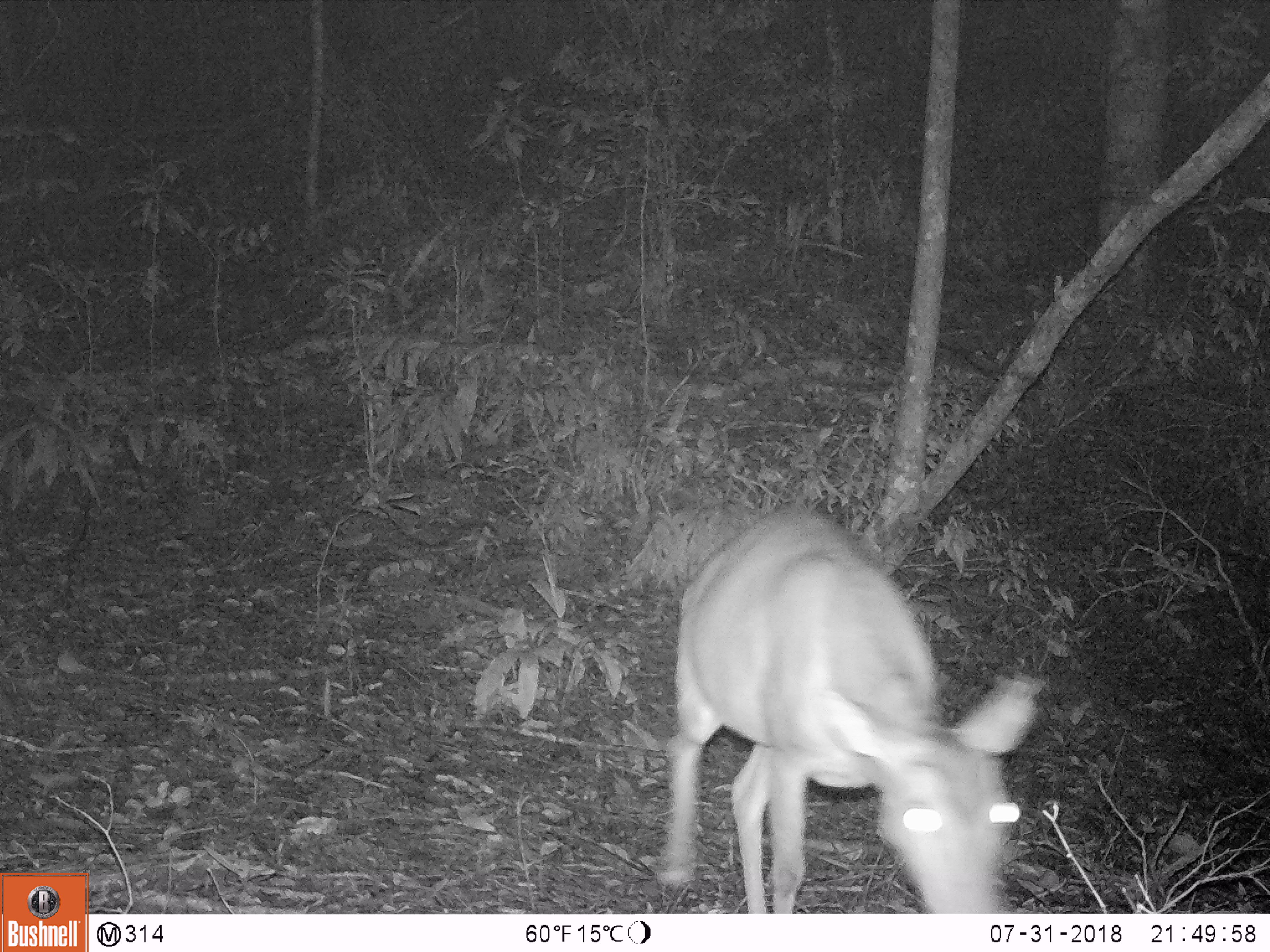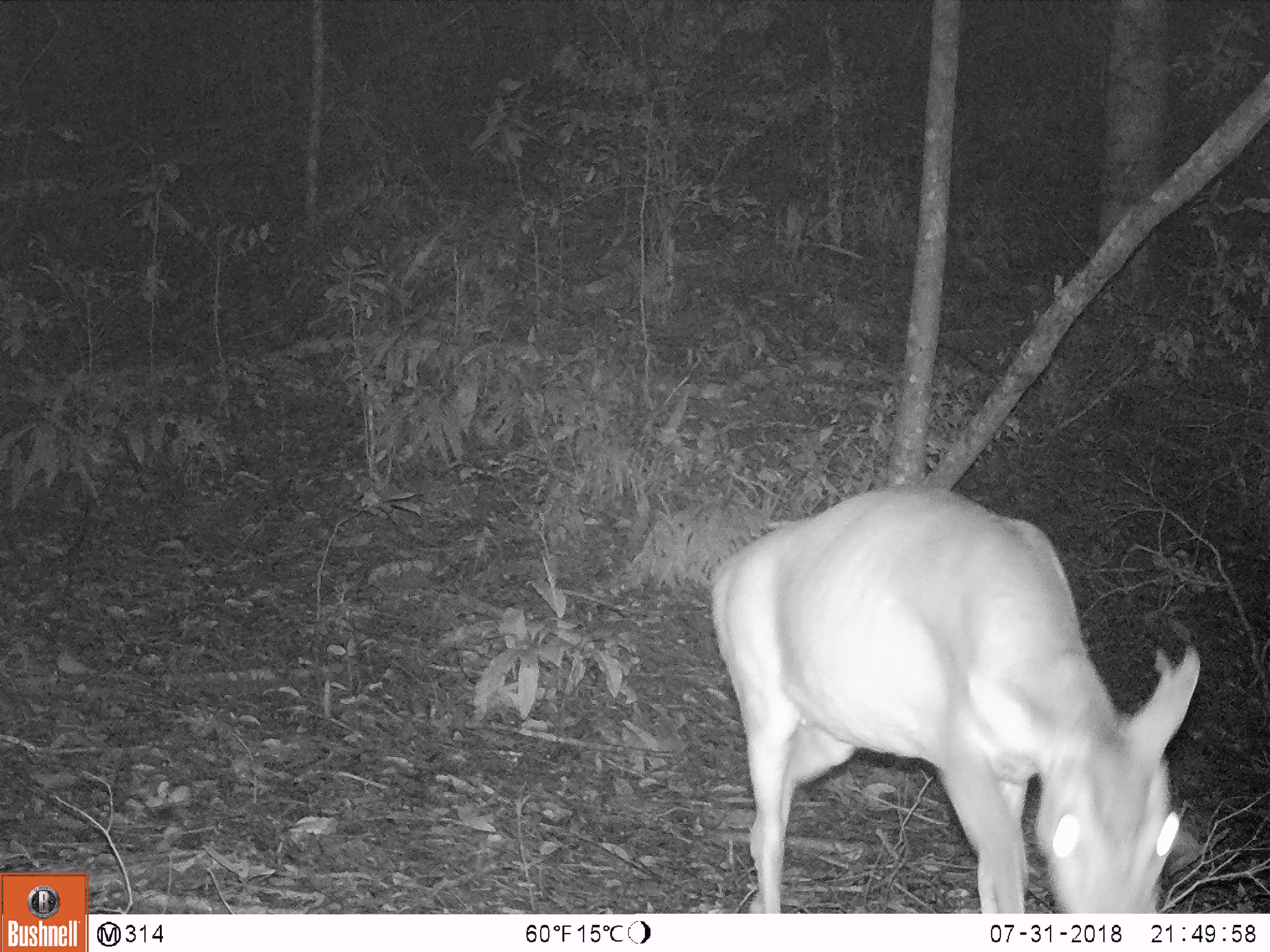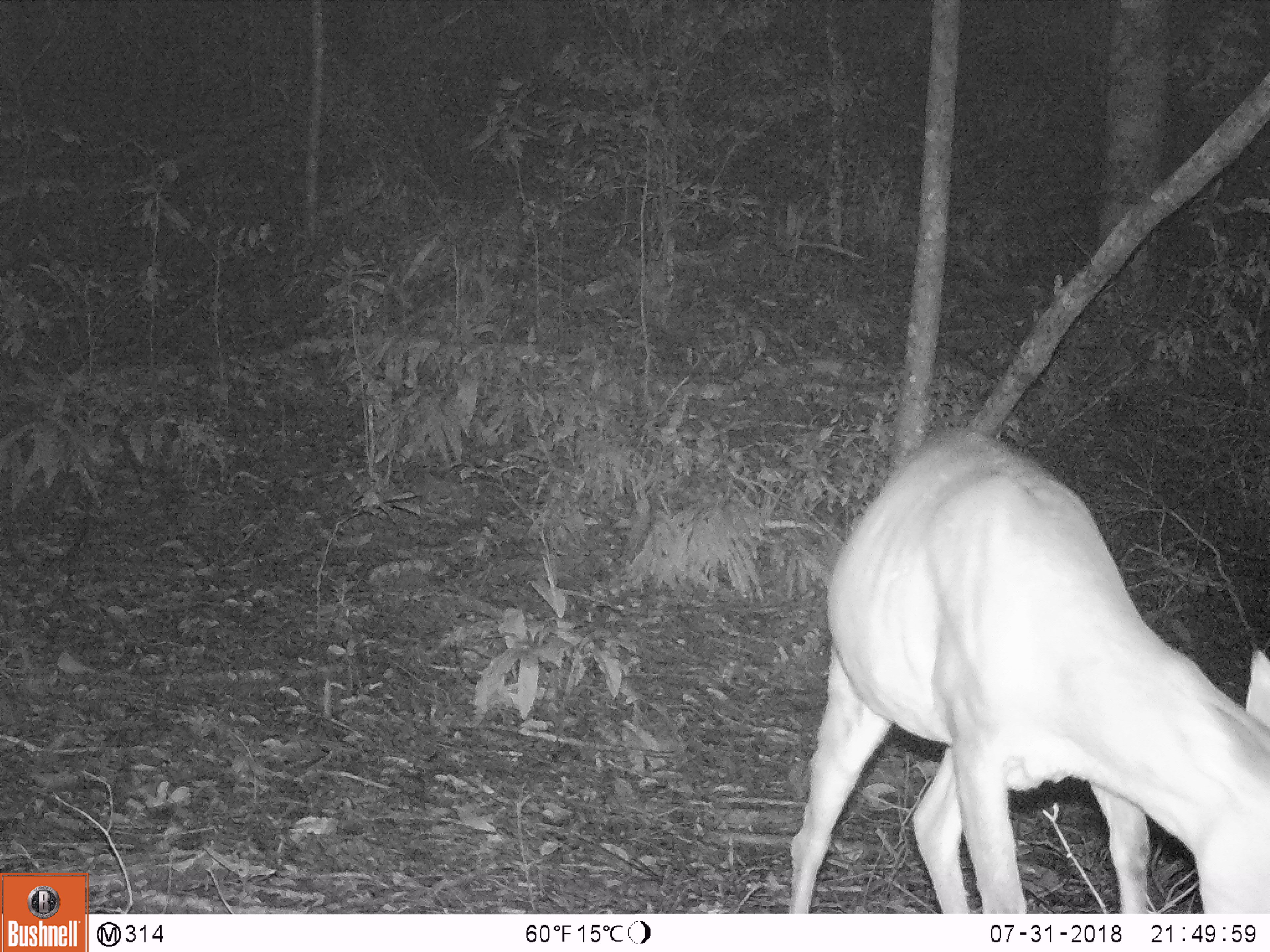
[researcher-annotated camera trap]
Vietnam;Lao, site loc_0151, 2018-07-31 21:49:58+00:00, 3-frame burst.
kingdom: Animalia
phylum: Chordata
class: Mammalia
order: Artiodactyla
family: Cervidae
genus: Muntiacus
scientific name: Muntiacus vuquangensis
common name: large-antlered muntjac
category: large antlered muntjac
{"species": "large antlered muntjac (large-antlered muntjac) (Muntiacus vuquangensis)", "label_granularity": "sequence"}